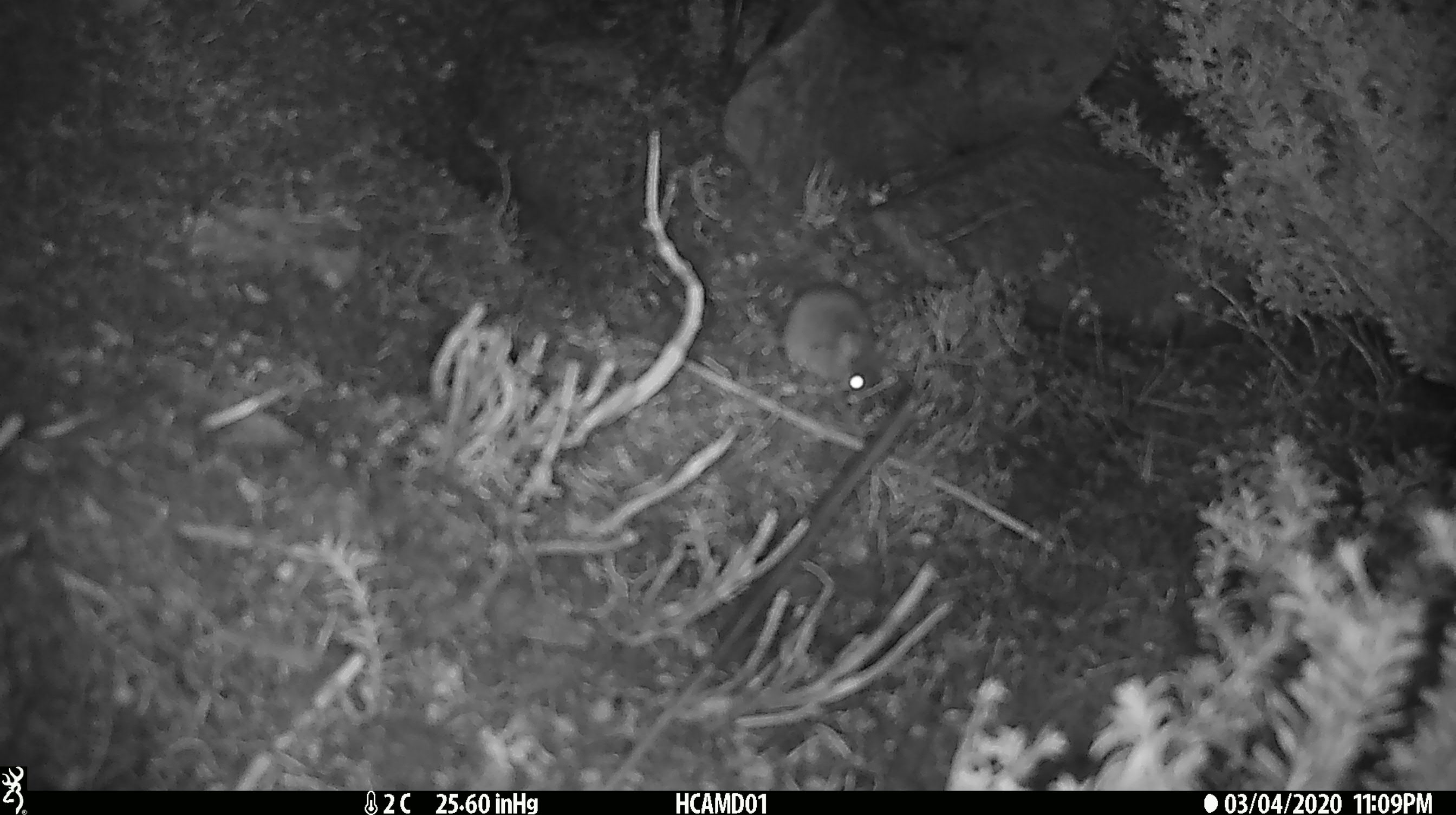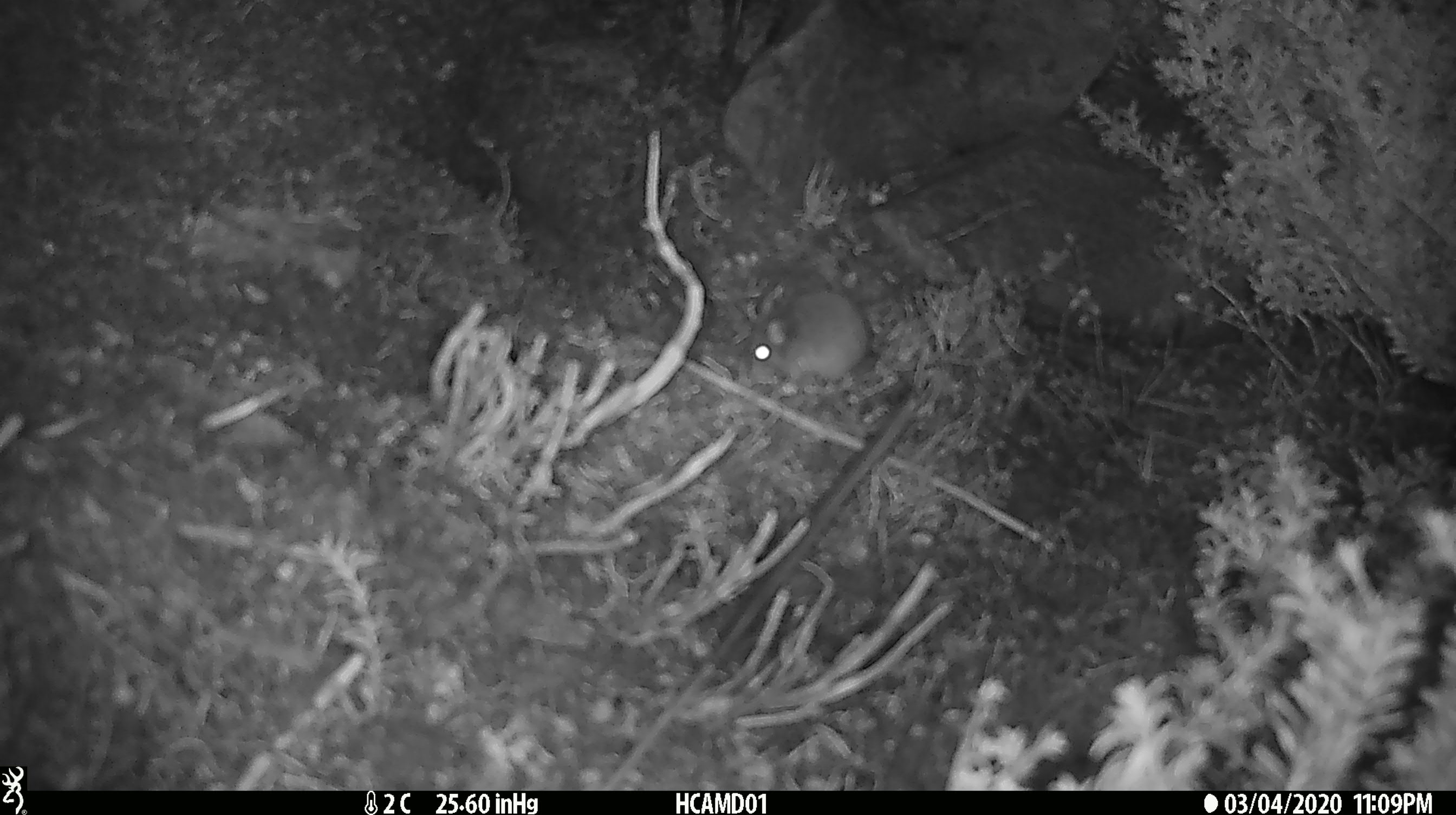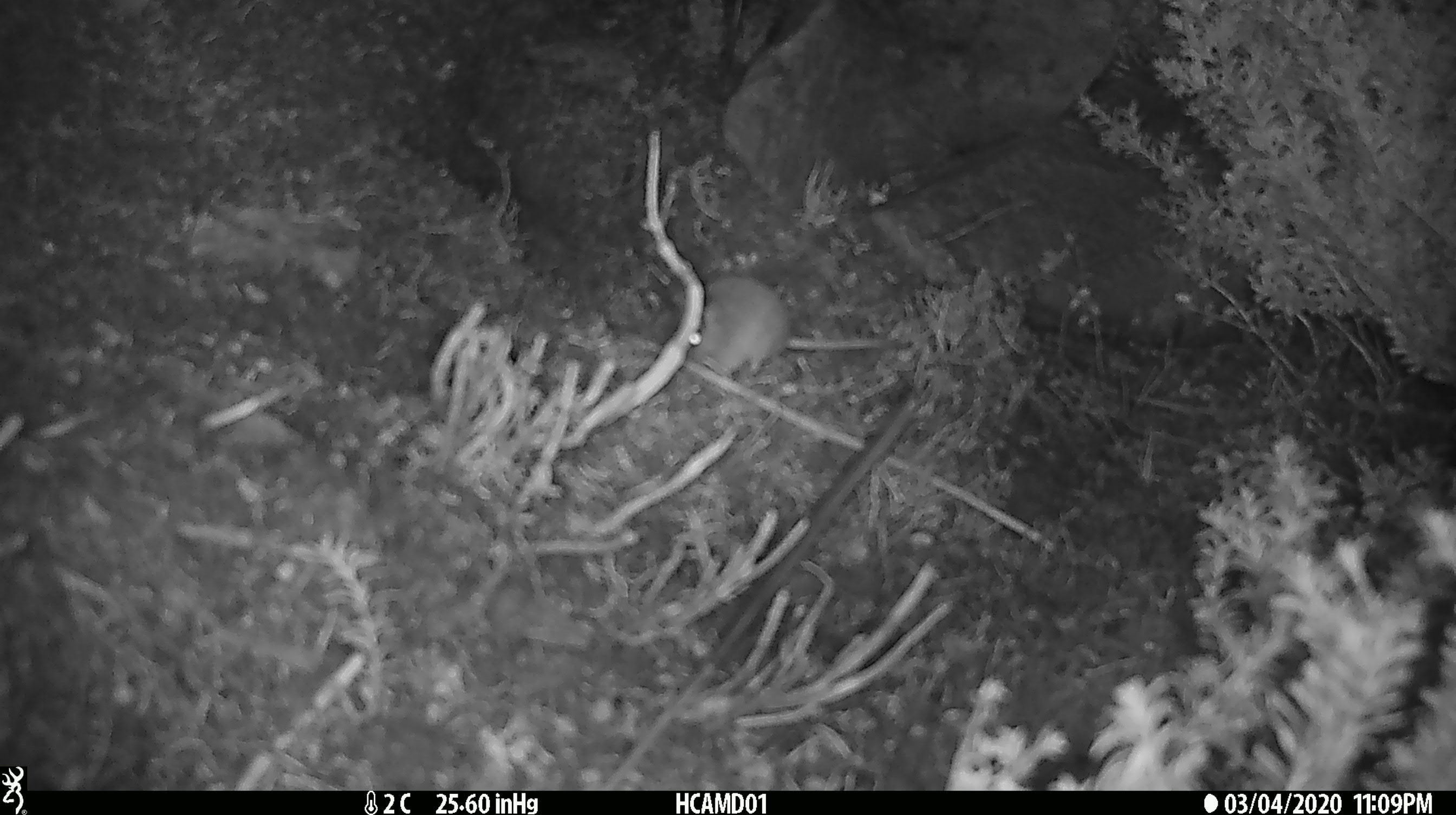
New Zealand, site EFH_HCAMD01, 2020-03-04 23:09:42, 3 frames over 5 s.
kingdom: Animalia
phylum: Chordata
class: Mammalia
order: Rodentia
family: Muridae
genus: Mus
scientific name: Mus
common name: mouse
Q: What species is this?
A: Mouse (Mus).